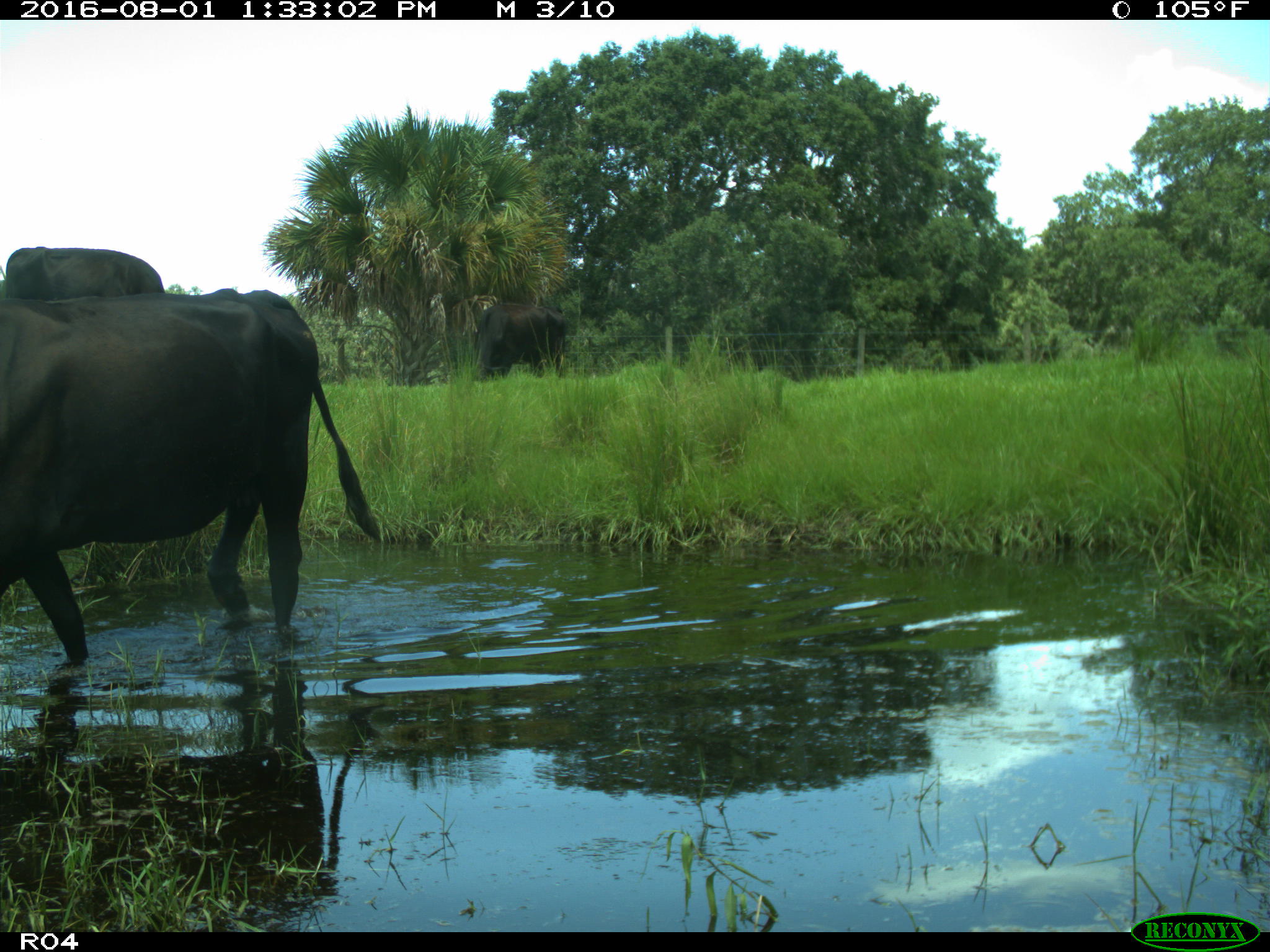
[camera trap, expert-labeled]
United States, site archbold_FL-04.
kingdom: Animalia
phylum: Chordata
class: Mammalia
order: Artiodactyla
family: Bovidae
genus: Bos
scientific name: Bos taurus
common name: domestic cow